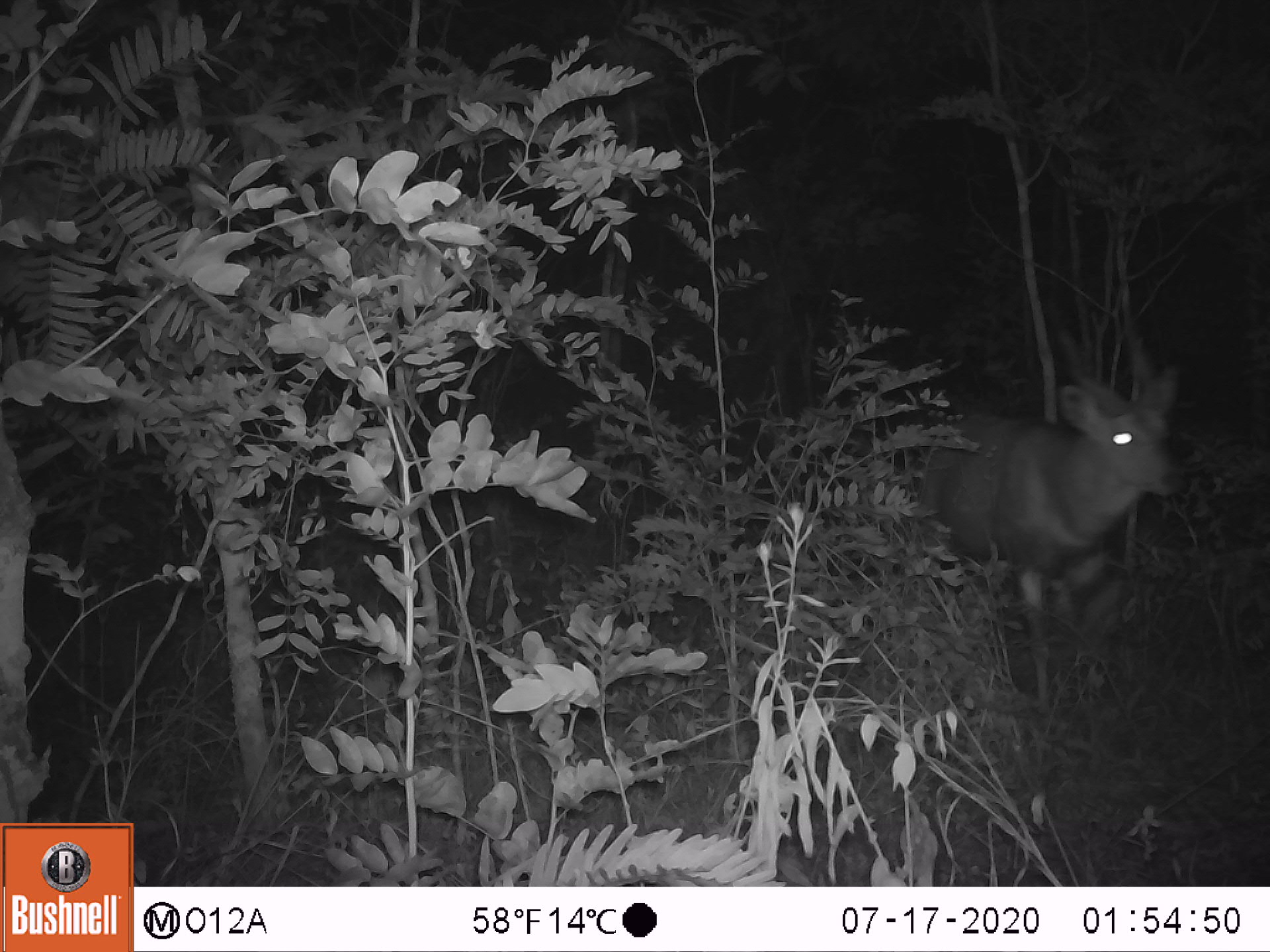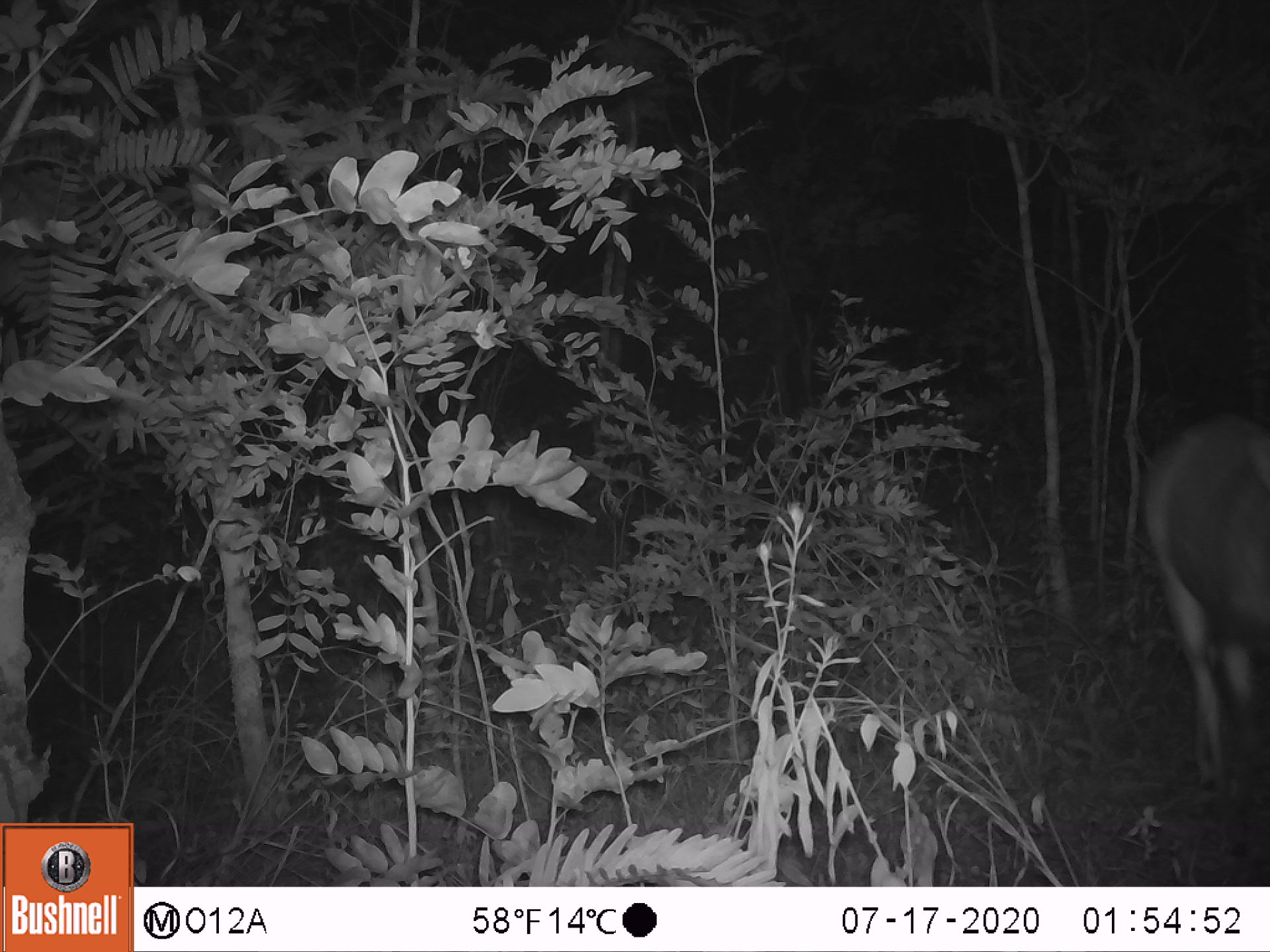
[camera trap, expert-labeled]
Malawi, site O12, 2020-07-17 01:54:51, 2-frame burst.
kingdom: Animalia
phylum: Chordata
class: Mammalia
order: Artiodactyla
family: Bovidae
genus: Tragelaphus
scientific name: Tragelaphus sylvaticus sylvaticus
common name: cape bushbuck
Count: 1.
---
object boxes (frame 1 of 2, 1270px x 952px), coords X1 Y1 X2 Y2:
cape bushbuck: 892 351 1189 719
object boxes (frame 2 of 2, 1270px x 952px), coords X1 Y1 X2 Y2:
cape bushbuck: 1130 388 1264 793